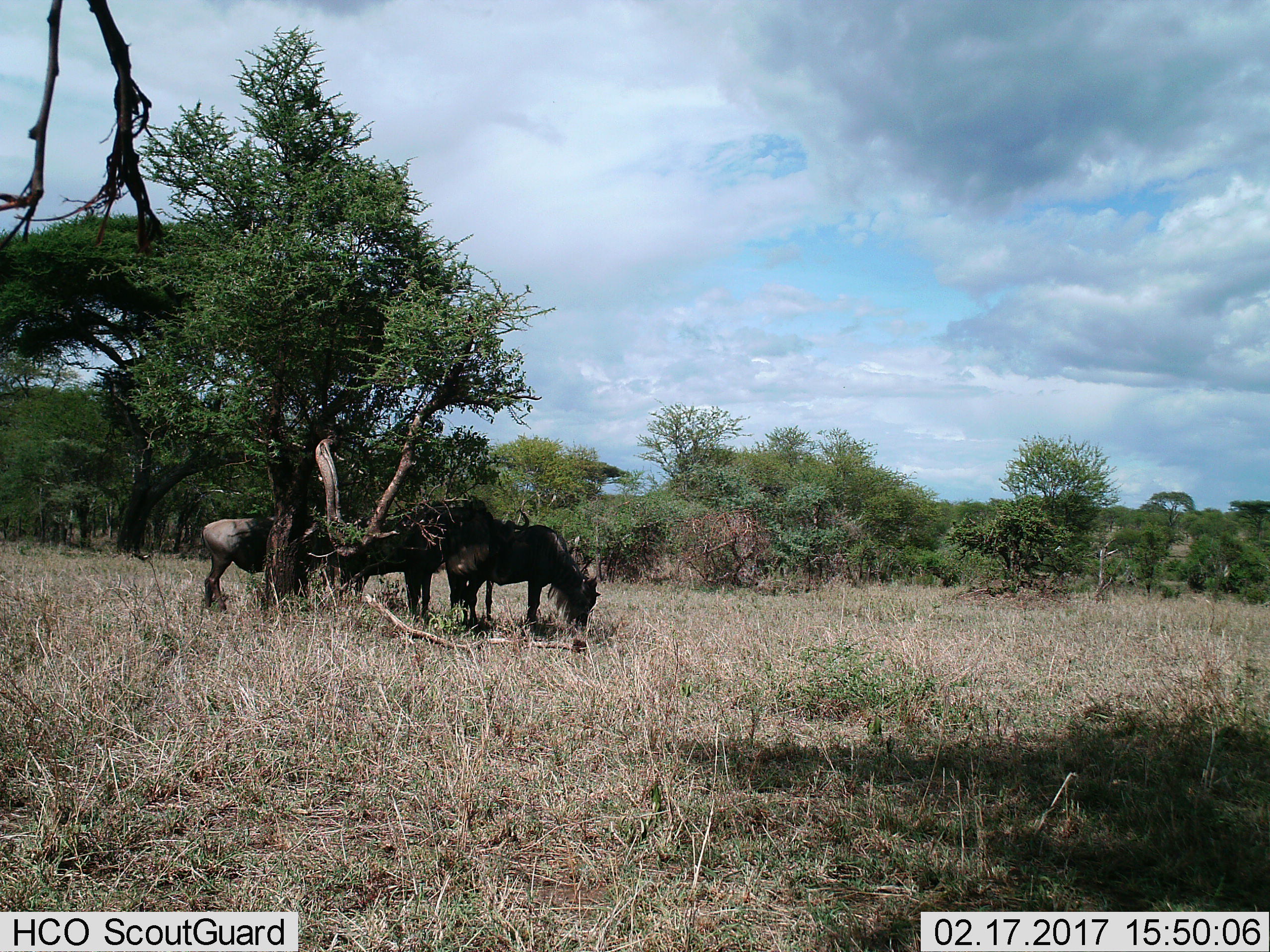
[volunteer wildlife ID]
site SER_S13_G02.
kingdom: Animalia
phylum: Chordata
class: Mammalia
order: Artiodactyla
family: Bovidae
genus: Connochaetes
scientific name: Connochaetes taurinus taurinus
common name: blue wildebeest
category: wildebeestblue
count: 3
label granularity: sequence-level